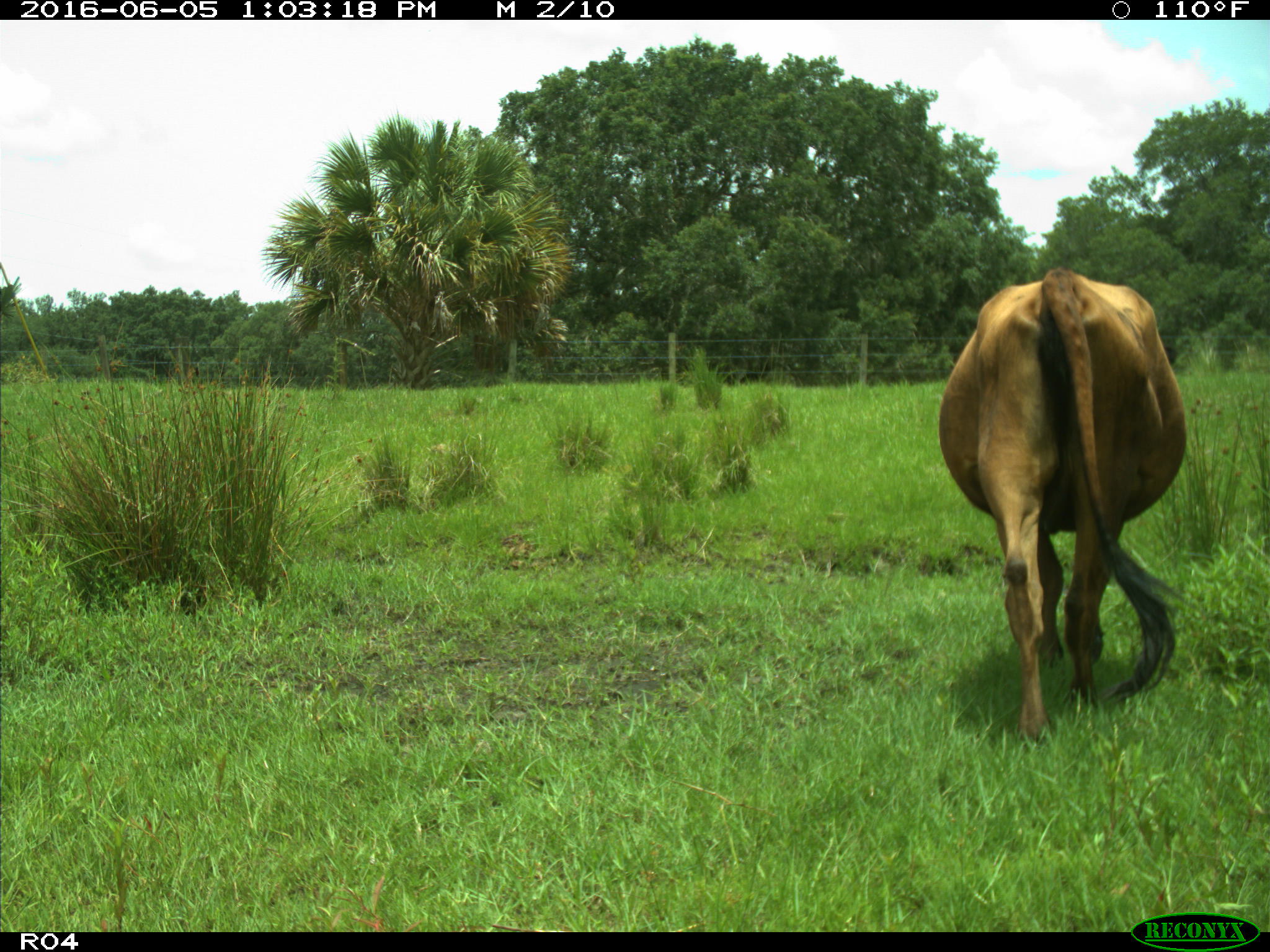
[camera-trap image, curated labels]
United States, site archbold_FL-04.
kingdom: Animalia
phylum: Chordata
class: Mammalia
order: Artiodactyla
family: Bovidae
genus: Bos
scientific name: Bos taurus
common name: domestic cow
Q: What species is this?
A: Bos taurus (domestic cow).